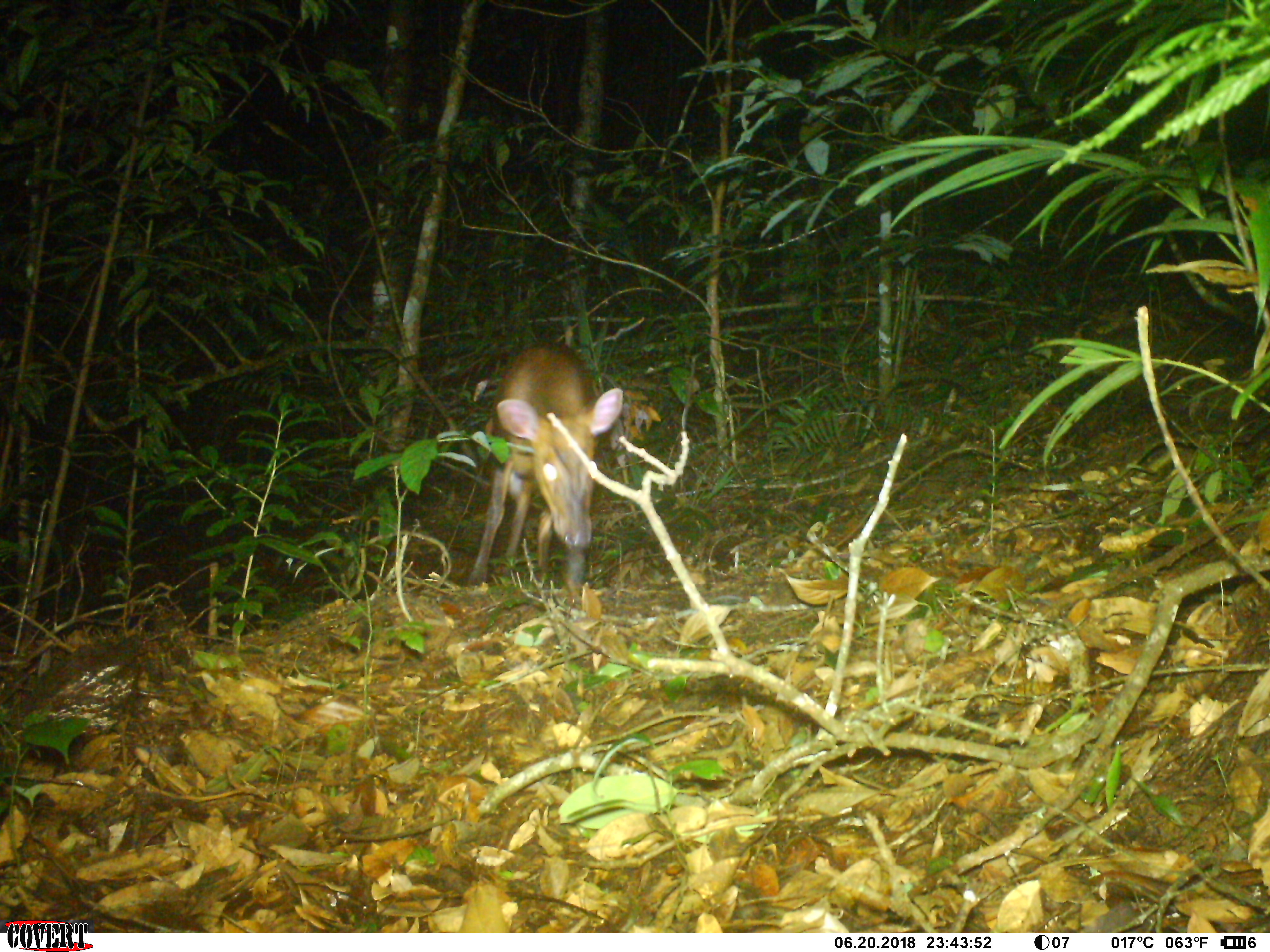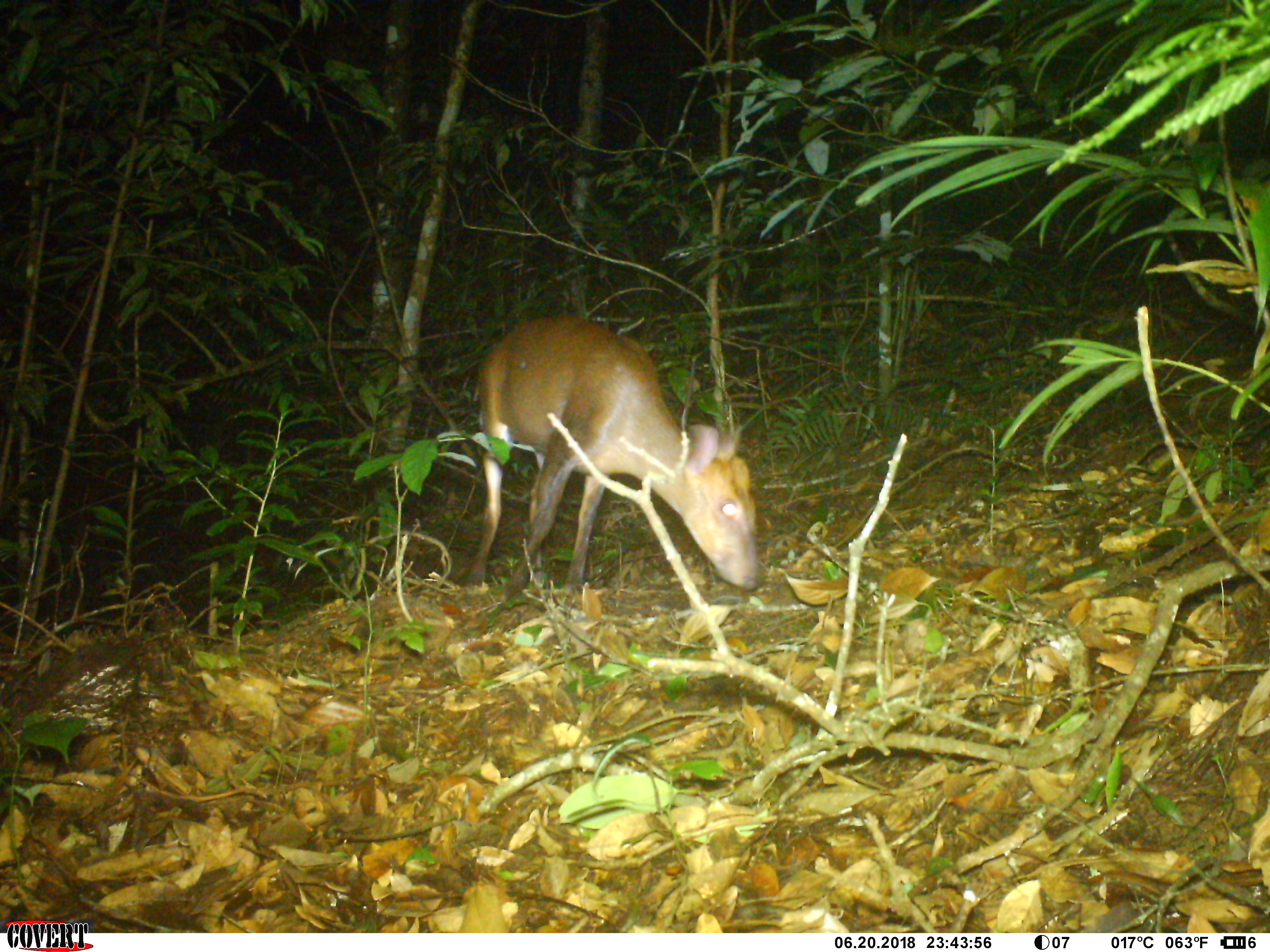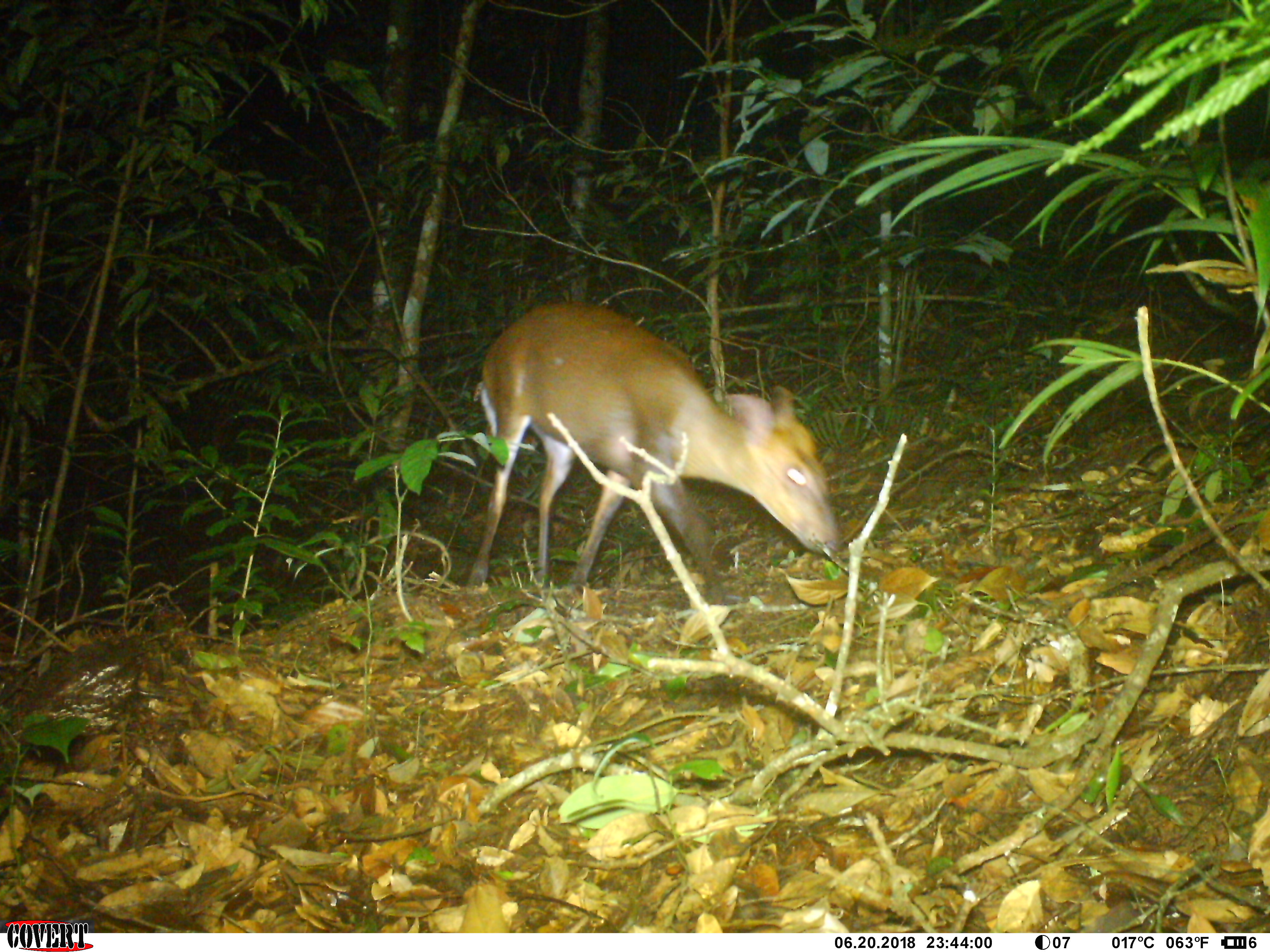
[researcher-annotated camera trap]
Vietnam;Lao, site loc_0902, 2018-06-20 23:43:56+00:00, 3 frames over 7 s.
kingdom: Animalia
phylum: Chordata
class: Mammalia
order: Artiodactyla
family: Cervidae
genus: Muntiacus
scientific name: Muntiacus rooseveltorum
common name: roosevelt's muntjac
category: roosevelts muntjac group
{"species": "roosevelts muntjac group (roosevelt's muntjac) (Muntiacus rooseveltorum)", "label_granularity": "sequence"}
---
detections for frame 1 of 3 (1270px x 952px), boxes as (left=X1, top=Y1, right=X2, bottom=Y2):
roosevelts muntjac group: (left=468, top=341, right=623, bottom=602)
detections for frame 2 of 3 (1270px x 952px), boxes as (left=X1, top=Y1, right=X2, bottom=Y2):
roosevelts muntjac group: (left=462, top=315, right=760, bottom=620)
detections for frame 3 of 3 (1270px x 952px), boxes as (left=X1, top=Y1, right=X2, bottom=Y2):
roosevelts muntjac group: (left=466, top=300, right=843, bottom=605)